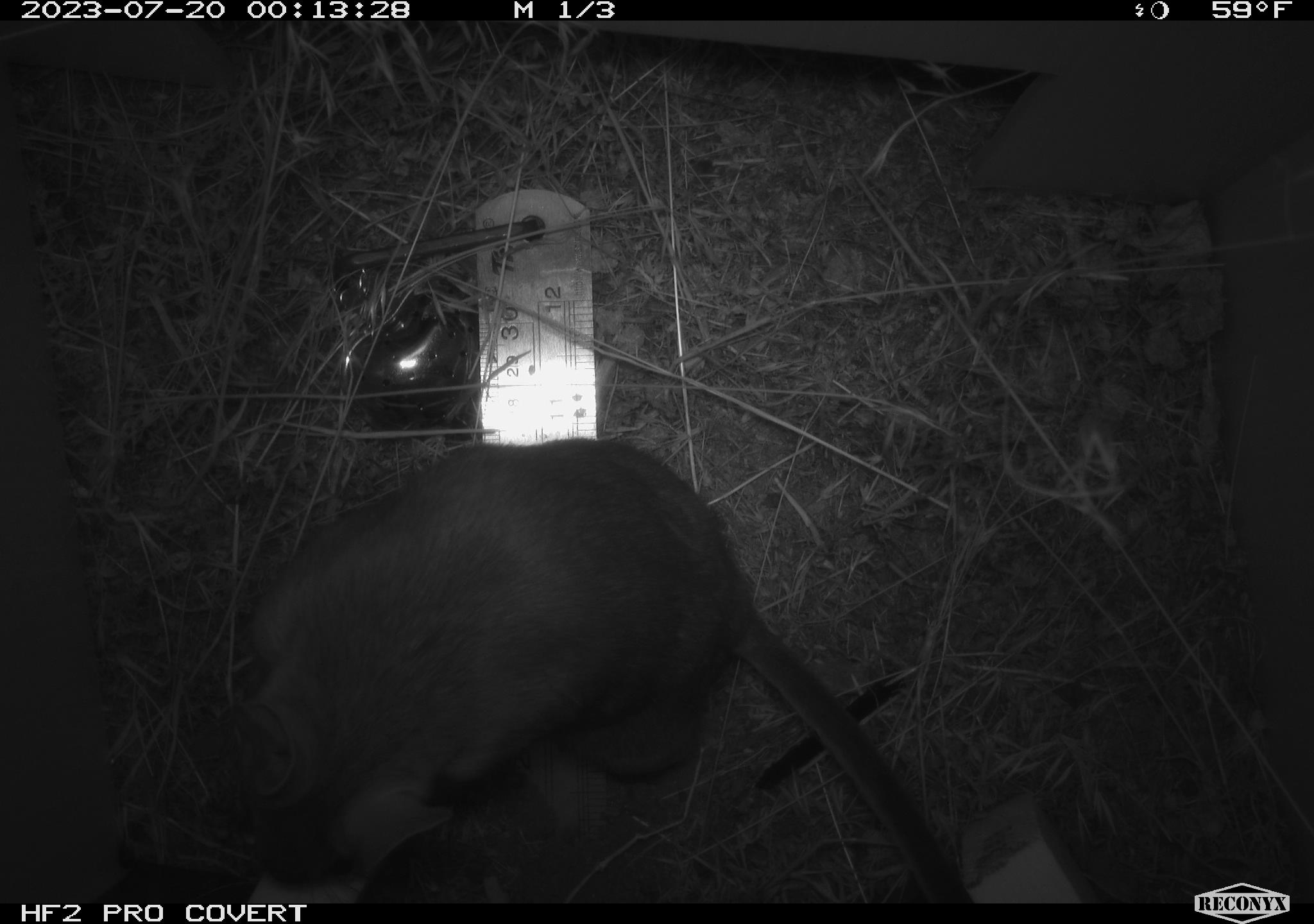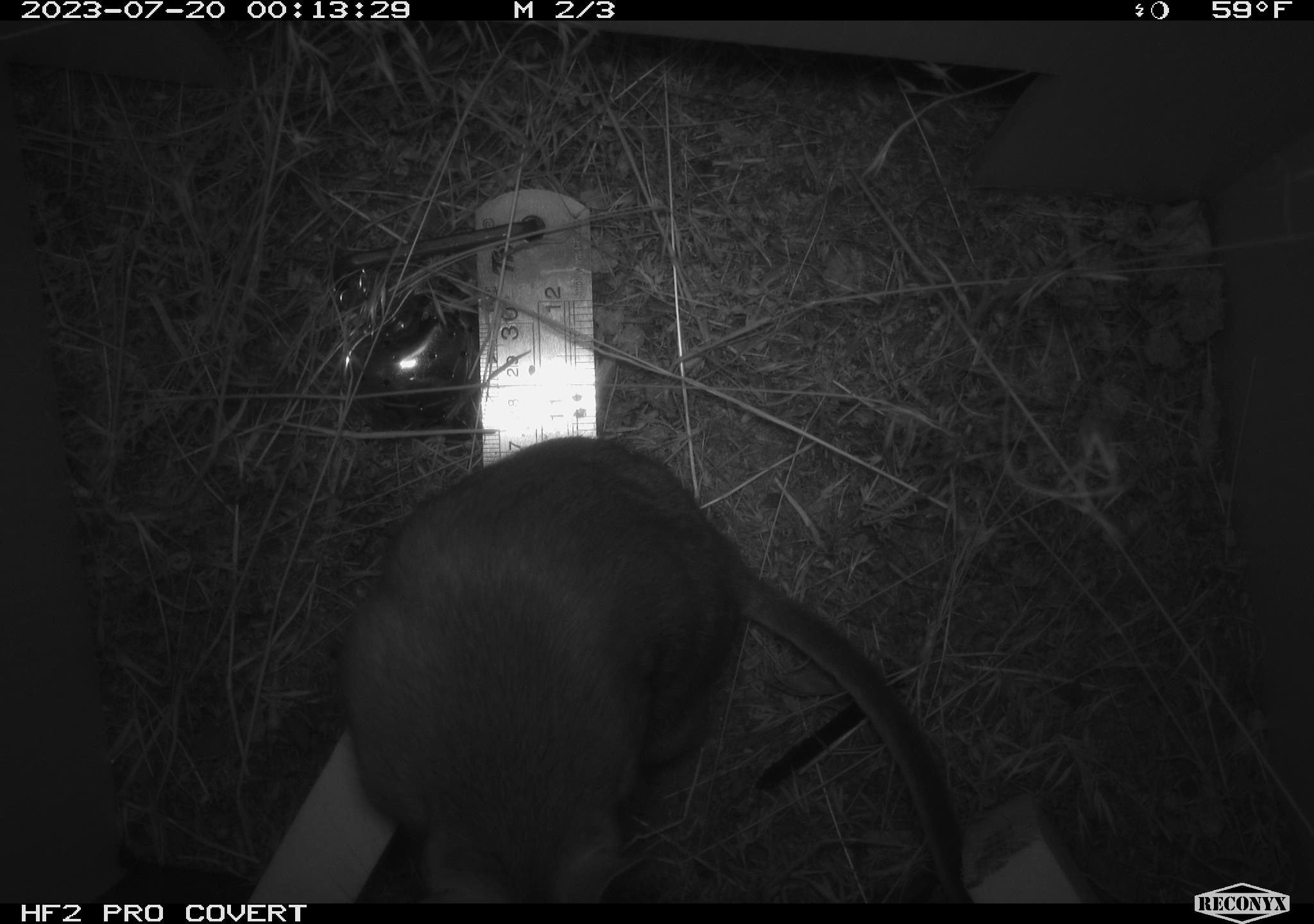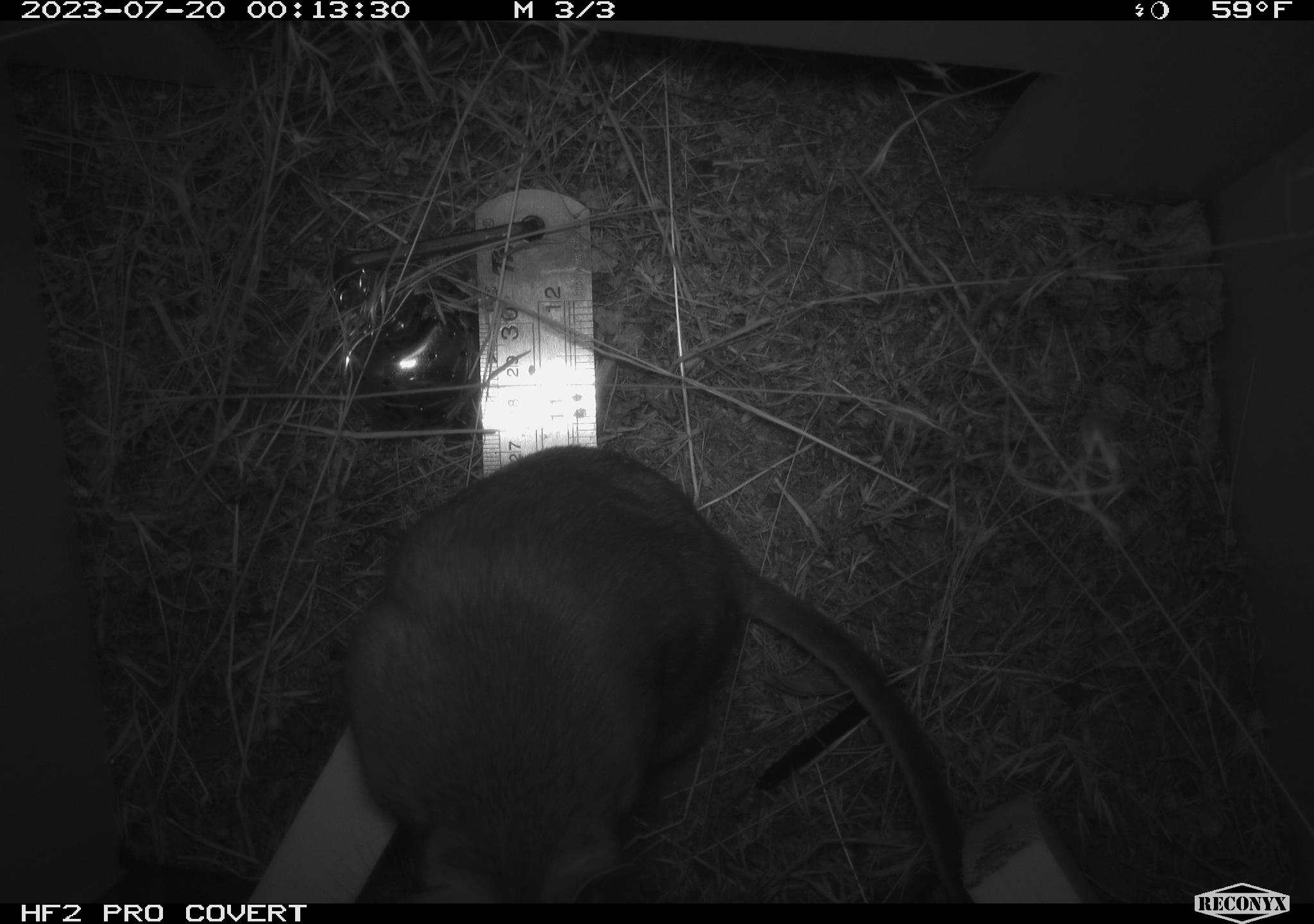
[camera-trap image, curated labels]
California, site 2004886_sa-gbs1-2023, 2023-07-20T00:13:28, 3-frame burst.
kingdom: Animalia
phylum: Chordata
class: Mammalia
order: Rodentia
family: Cricetidae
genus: Neotoma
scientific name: Neotoma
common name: pack rat or woodrat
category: neotoma species